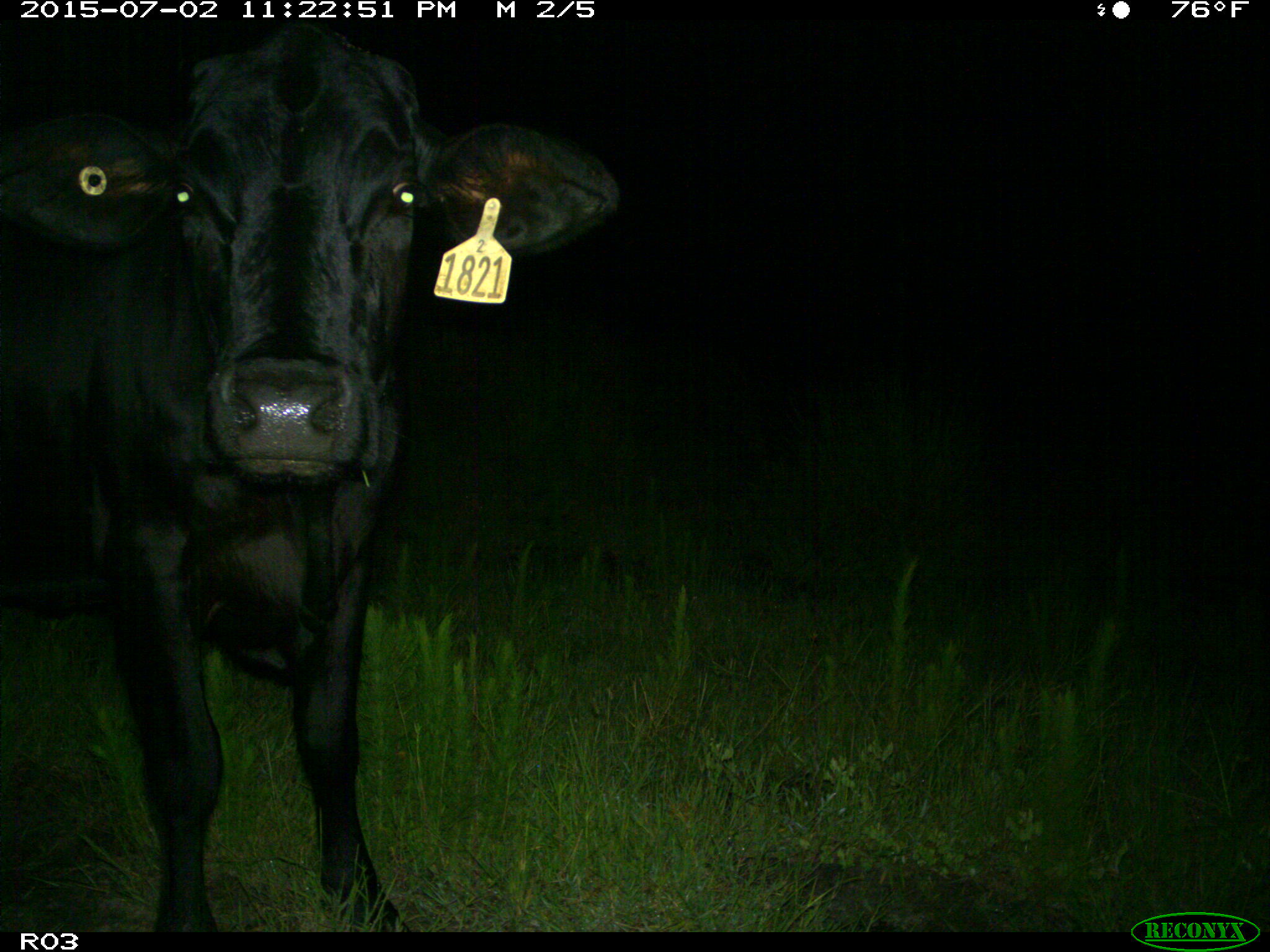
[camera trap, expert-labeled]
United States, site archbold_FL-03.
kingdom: Animalia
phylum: Chordata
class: Mammalia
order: Artiodactyla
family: Bovidae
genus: Bos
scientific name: Bos taurus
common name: domestic cow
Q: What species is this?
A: Bos taurus (domestic cow).